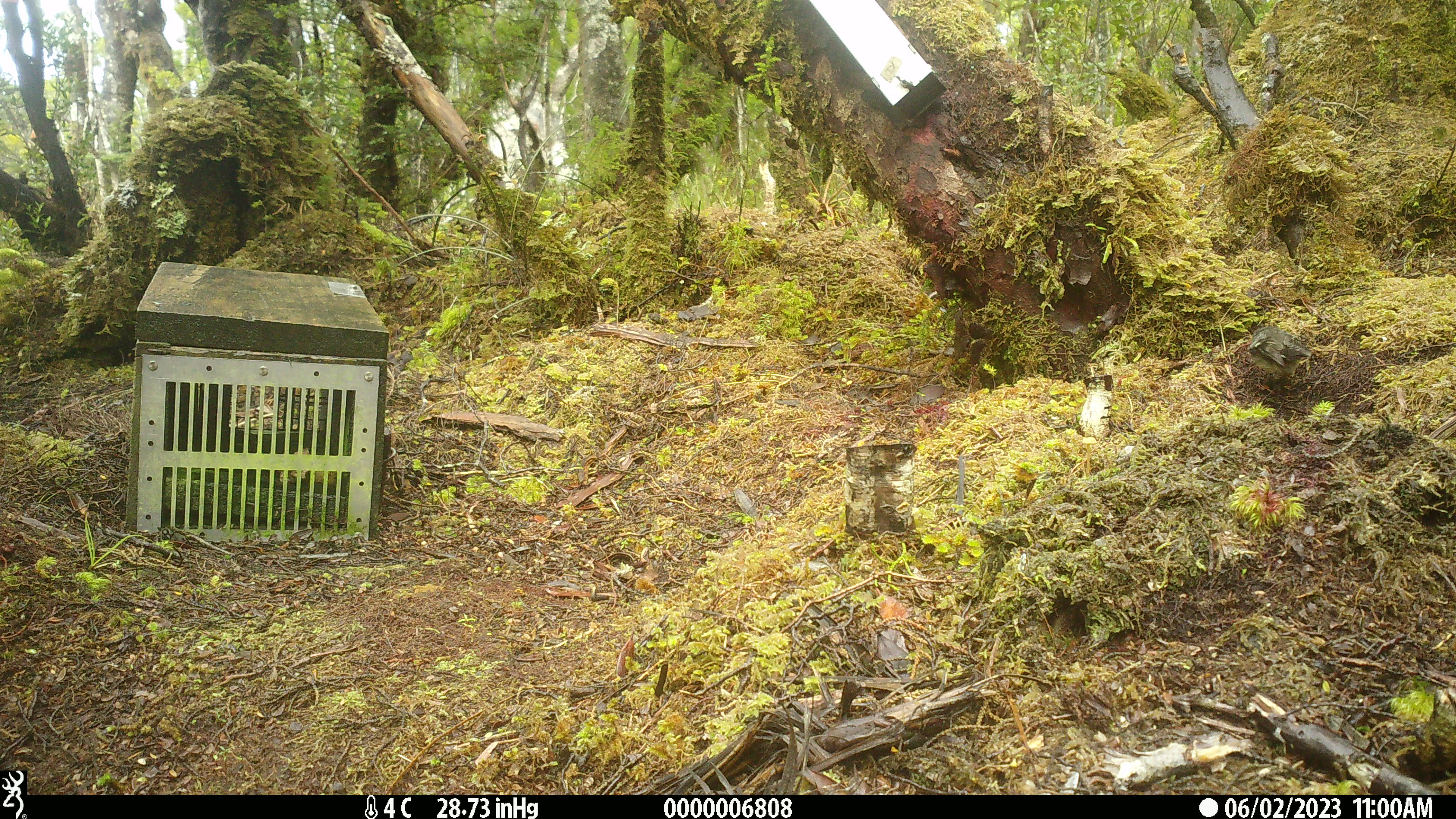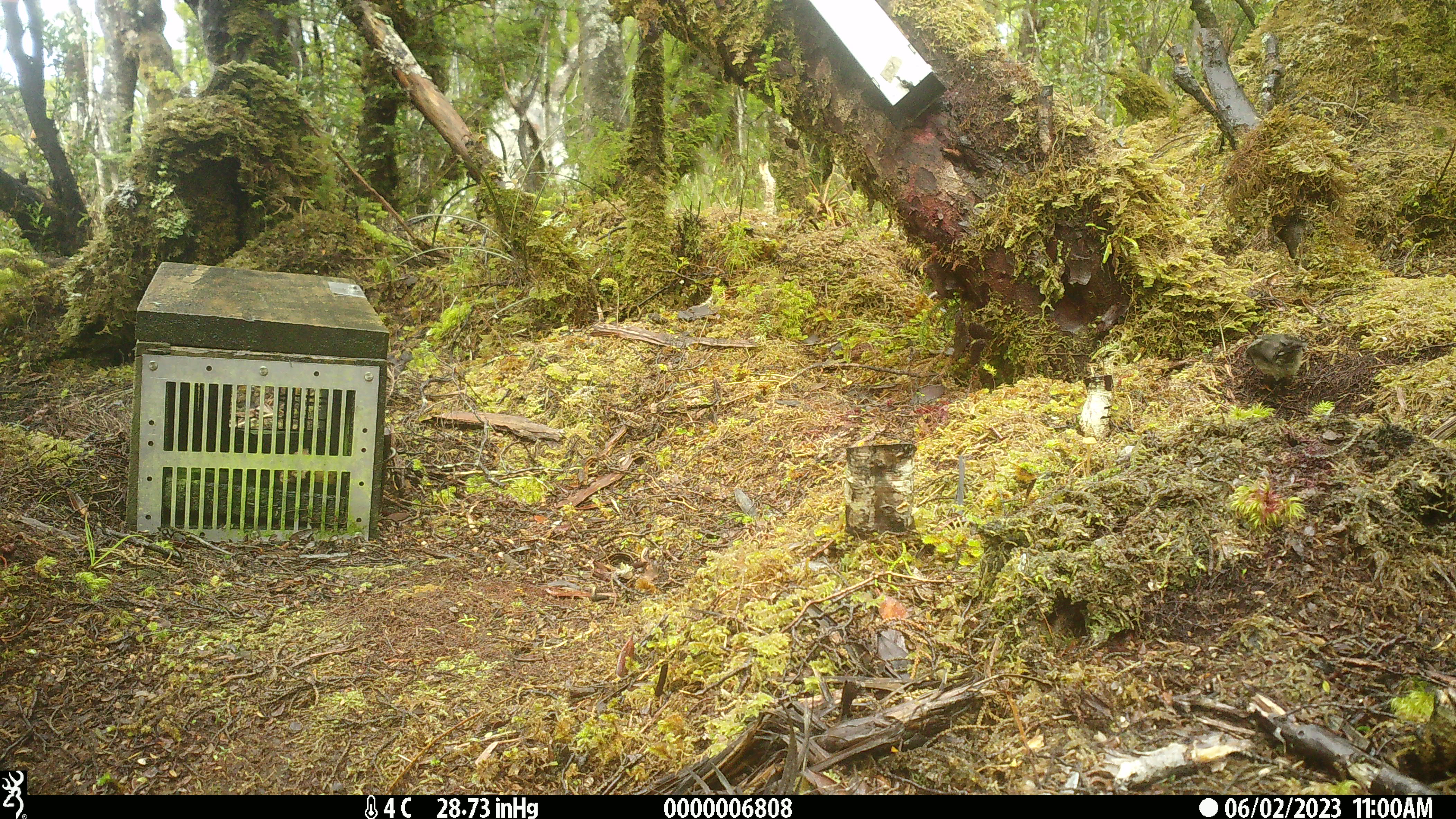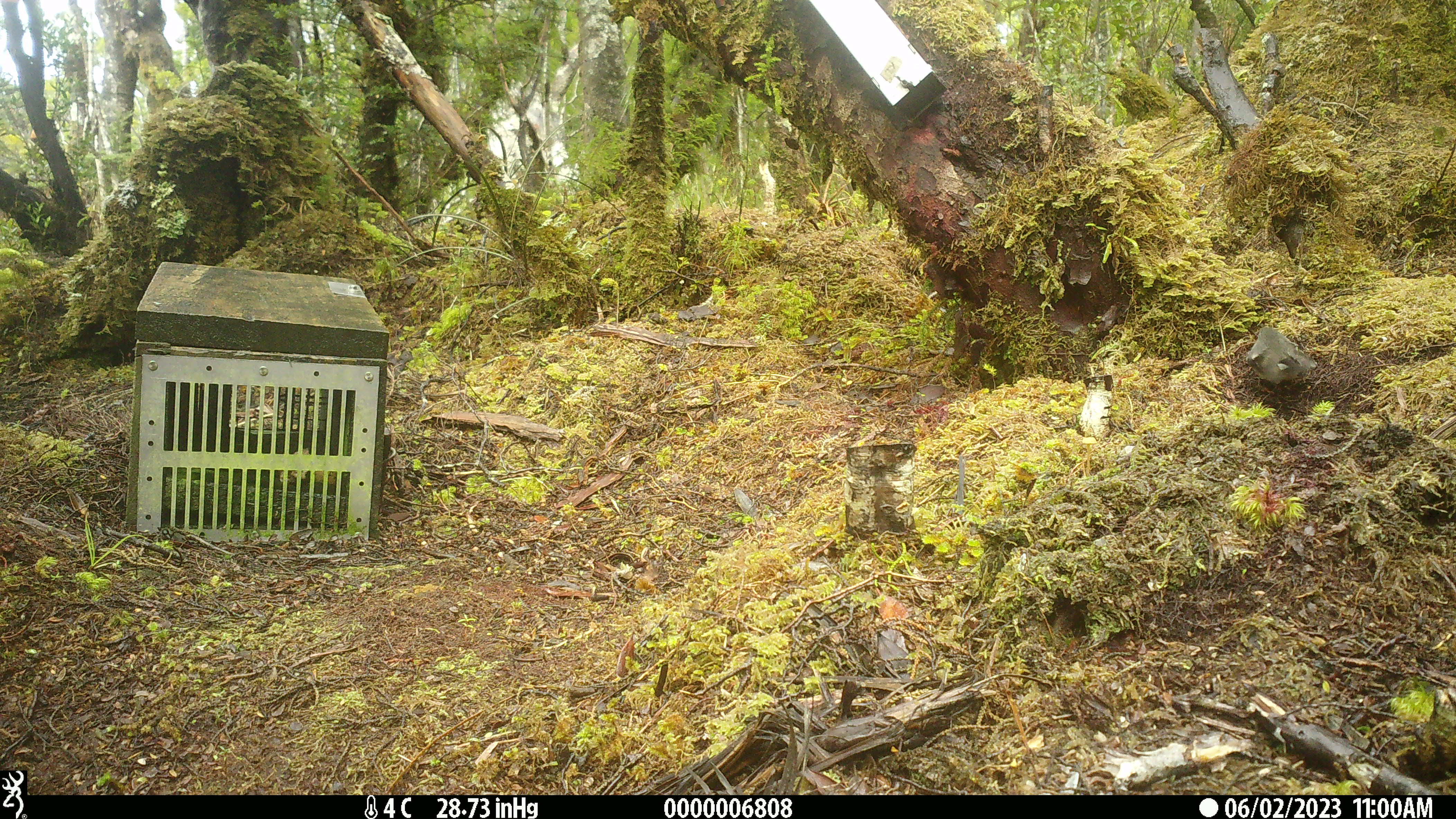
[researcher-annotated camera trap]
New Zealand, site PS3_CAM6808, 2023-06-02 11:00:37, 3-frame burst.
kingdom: Animalia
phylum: Chordata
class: Aves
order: Passeriformes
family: Petroicidae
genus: Petroica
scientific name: Petroica macrocephala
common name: tomtit